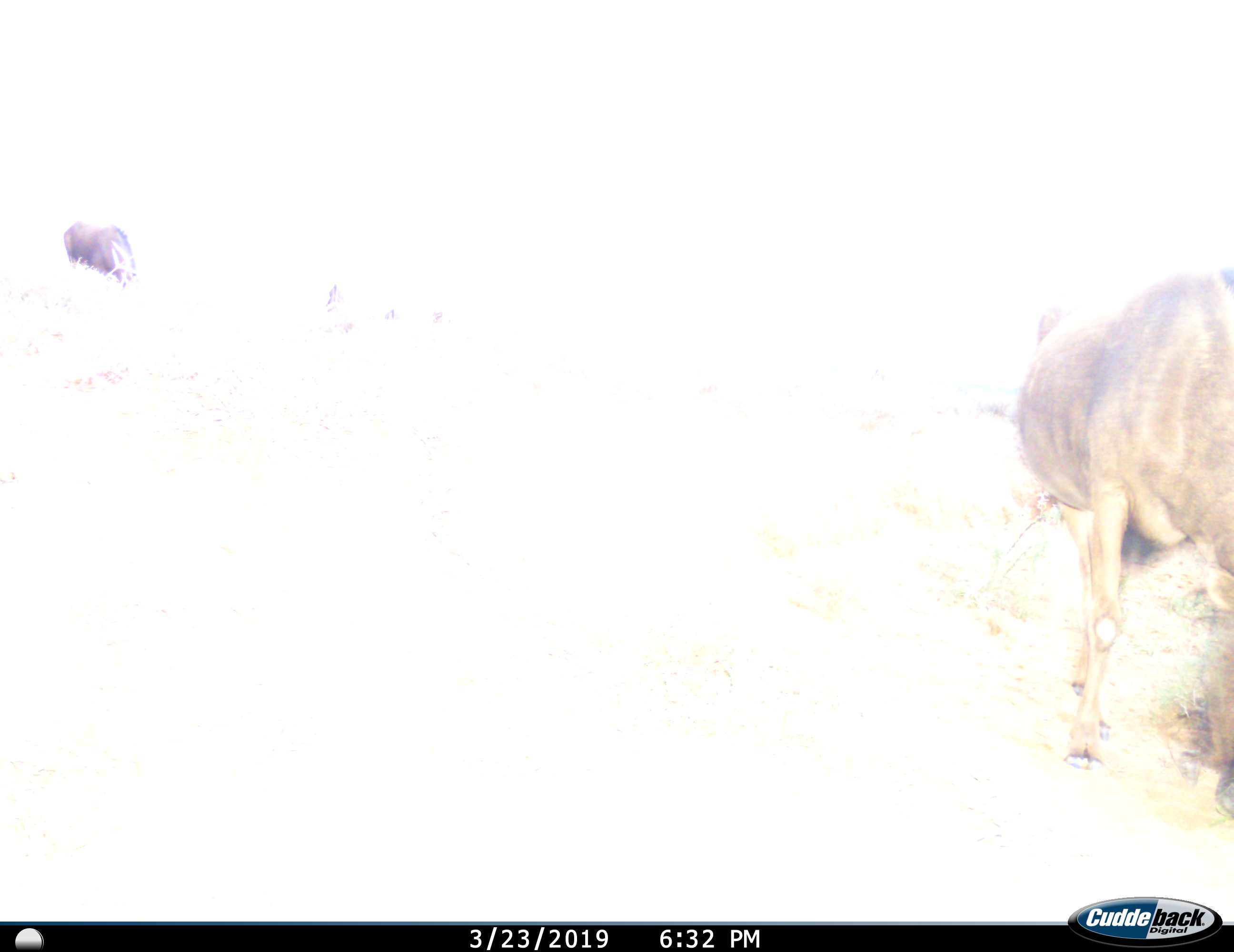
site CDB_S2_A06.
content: unidentified animal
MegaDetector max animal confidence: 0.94